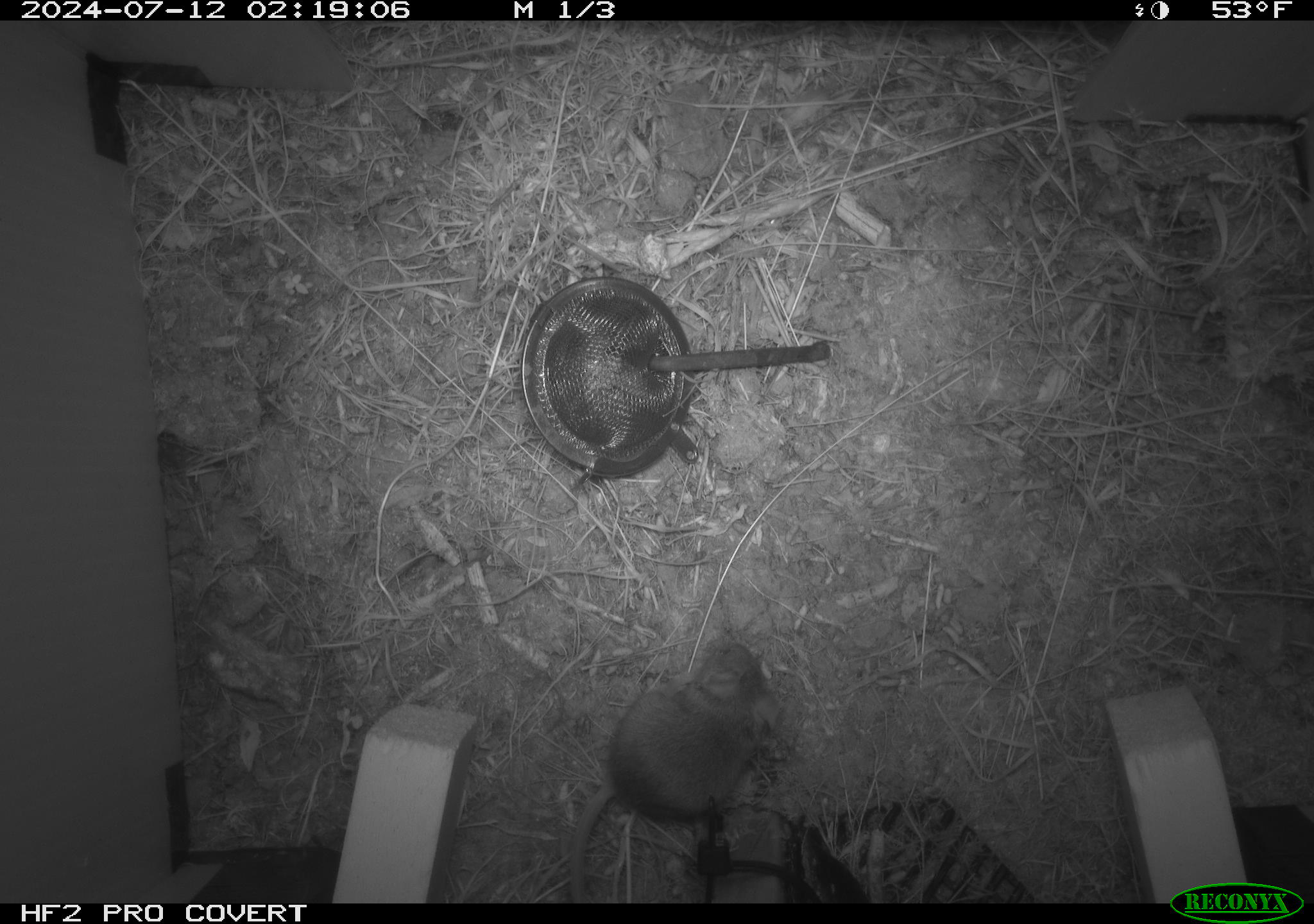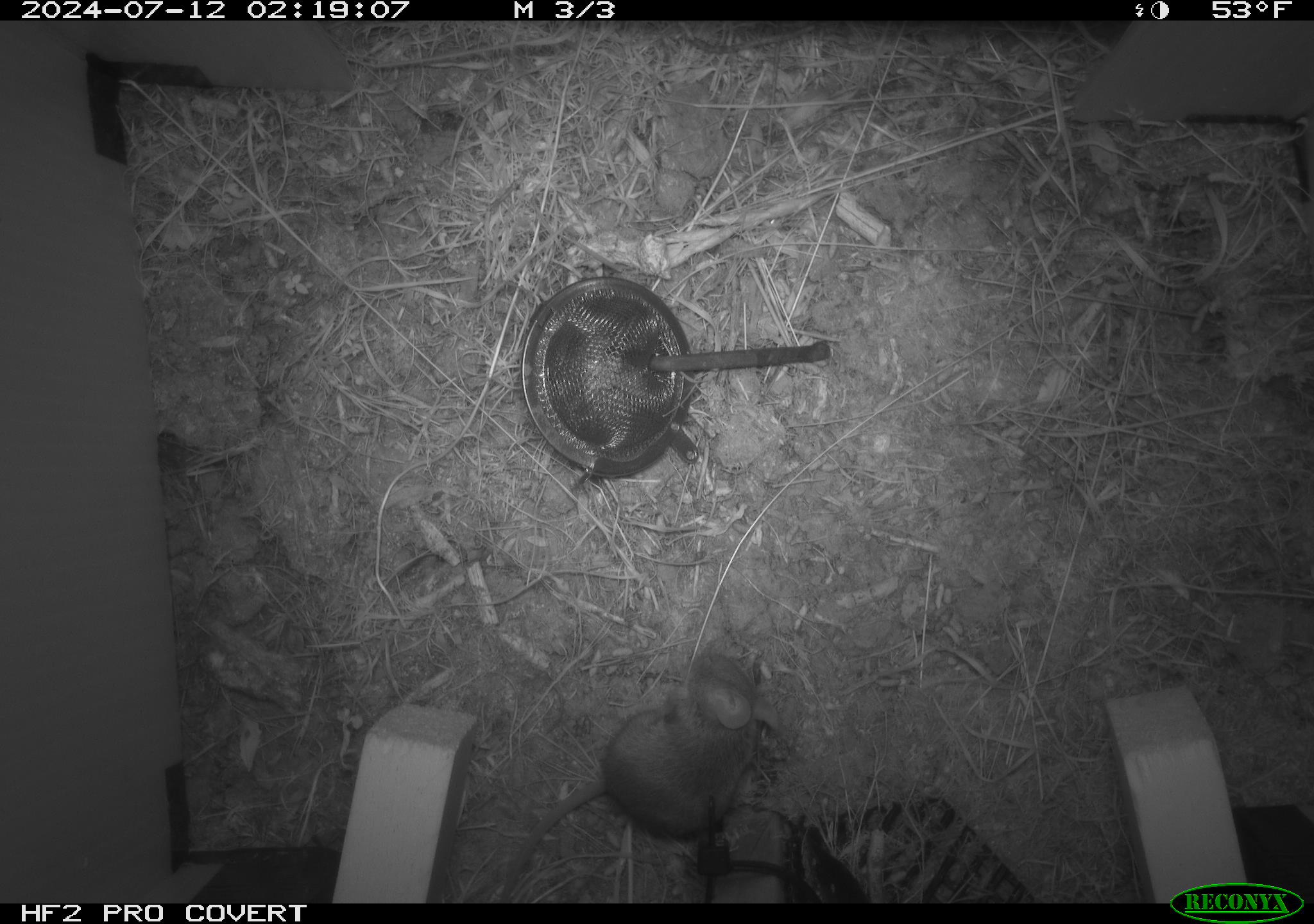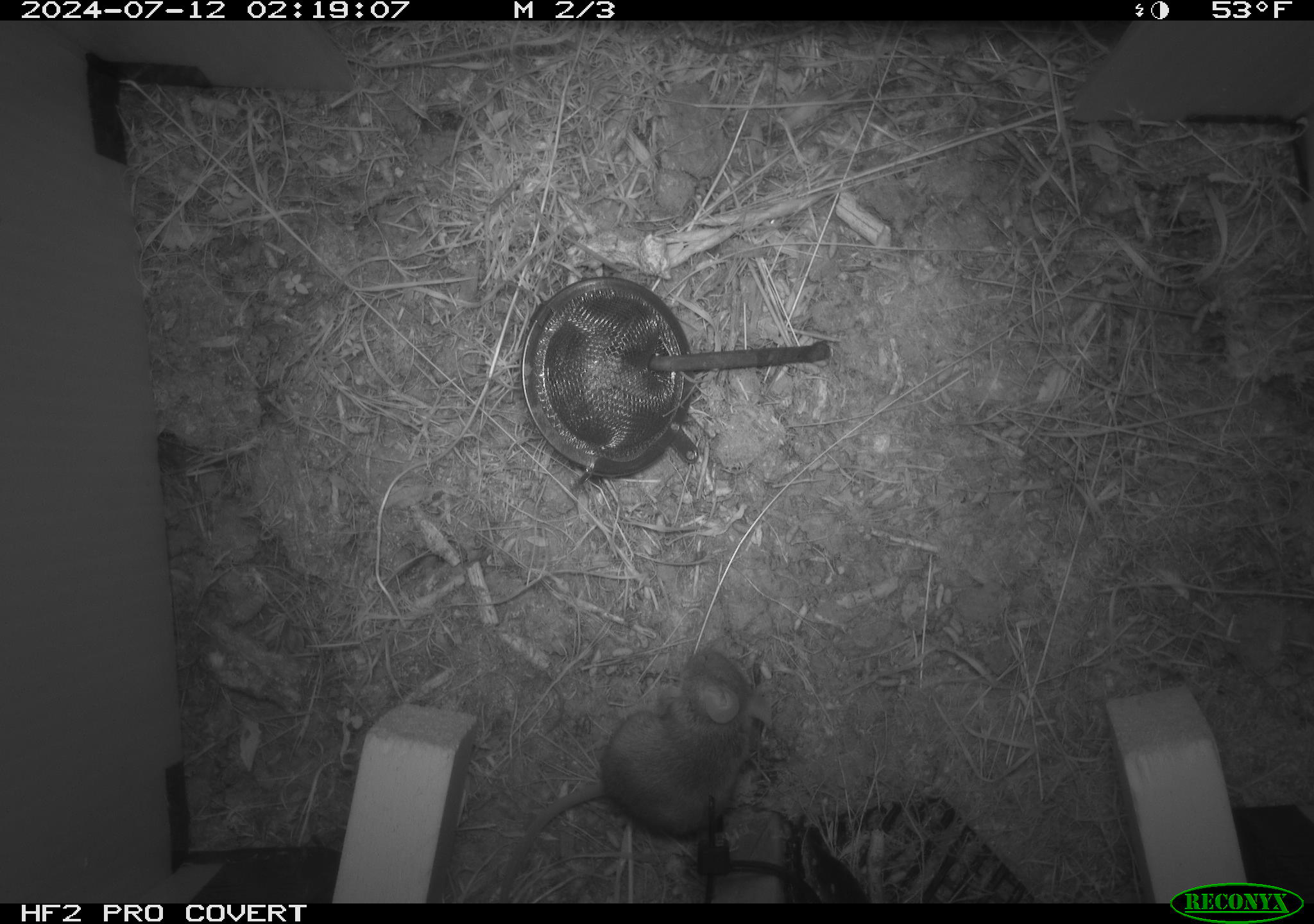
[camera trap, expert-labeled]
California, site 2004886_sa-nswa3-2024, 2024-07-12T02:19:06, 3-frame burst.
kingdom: Animalia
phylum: Chordata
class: Mammalia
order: Rodentia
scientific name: Rodentia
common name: rodent